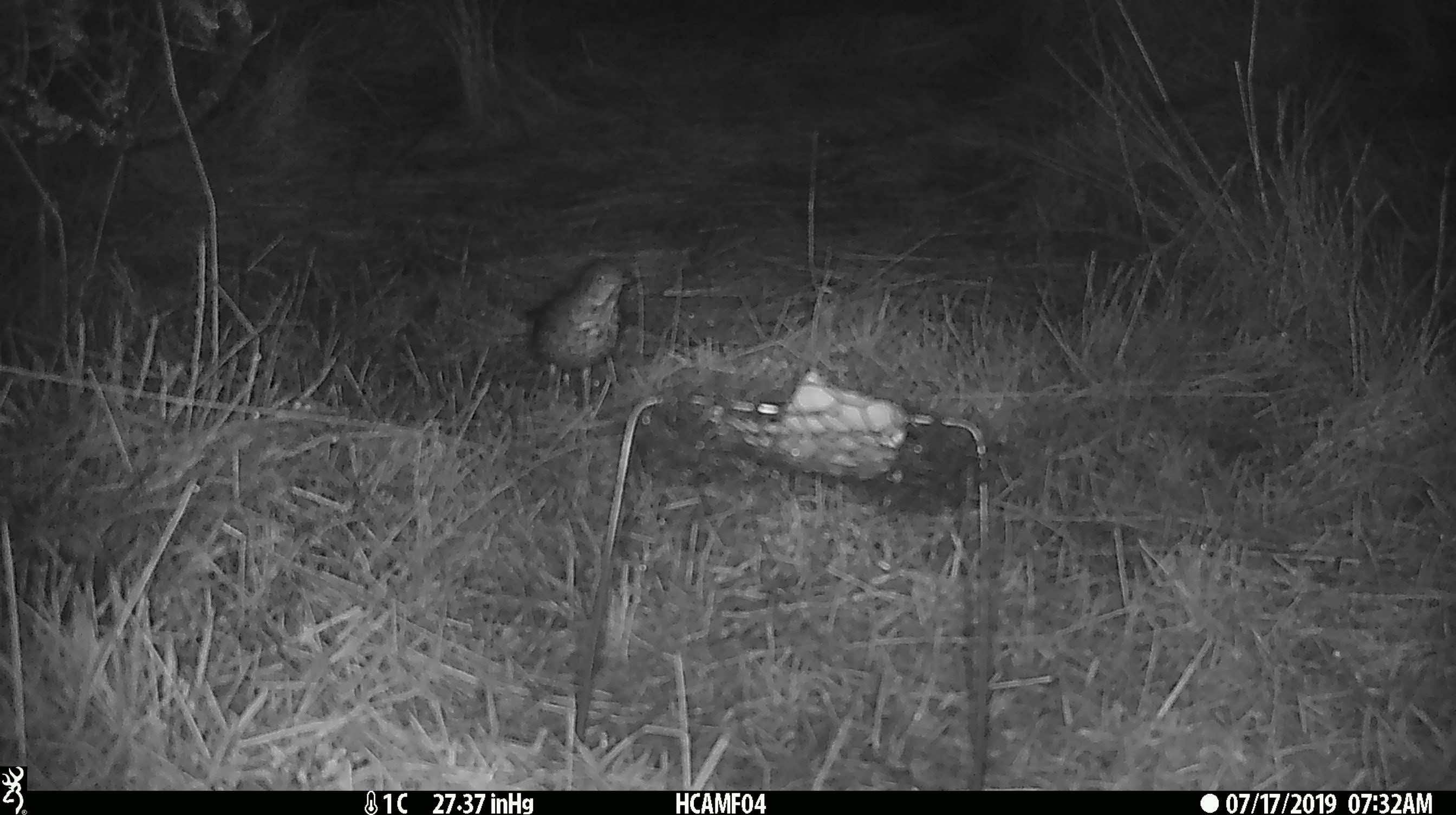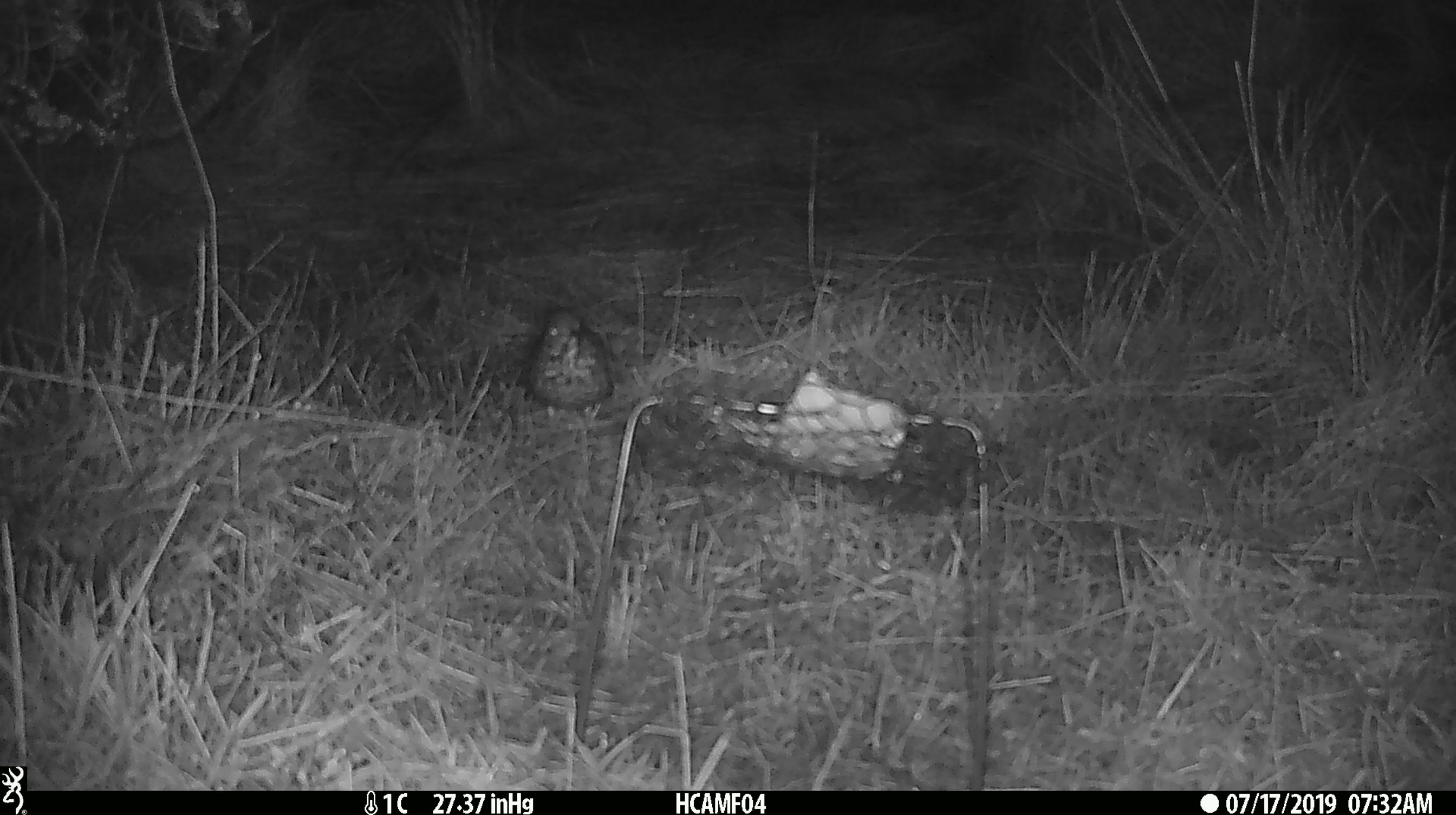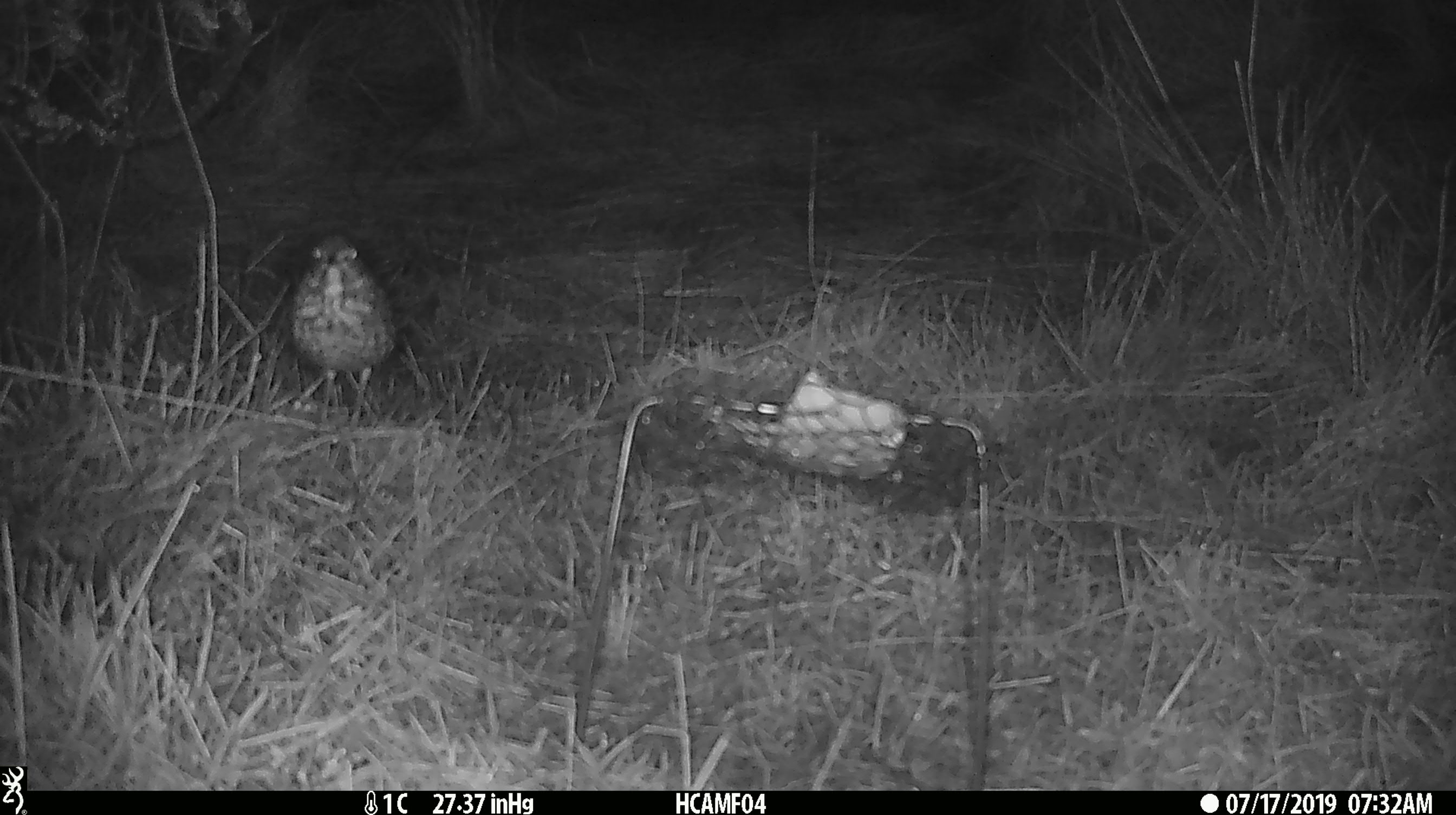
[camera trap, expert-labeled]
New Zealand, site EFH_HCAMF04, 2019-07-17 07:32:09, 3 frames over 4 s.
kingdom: Animalia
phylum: Chordata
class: Aves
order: Passeriformes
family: Turdidae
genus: Turdus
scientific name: Turdus philomelos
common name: song thrush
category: thrush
Thrush (song thrush) (Turdus philomelos).